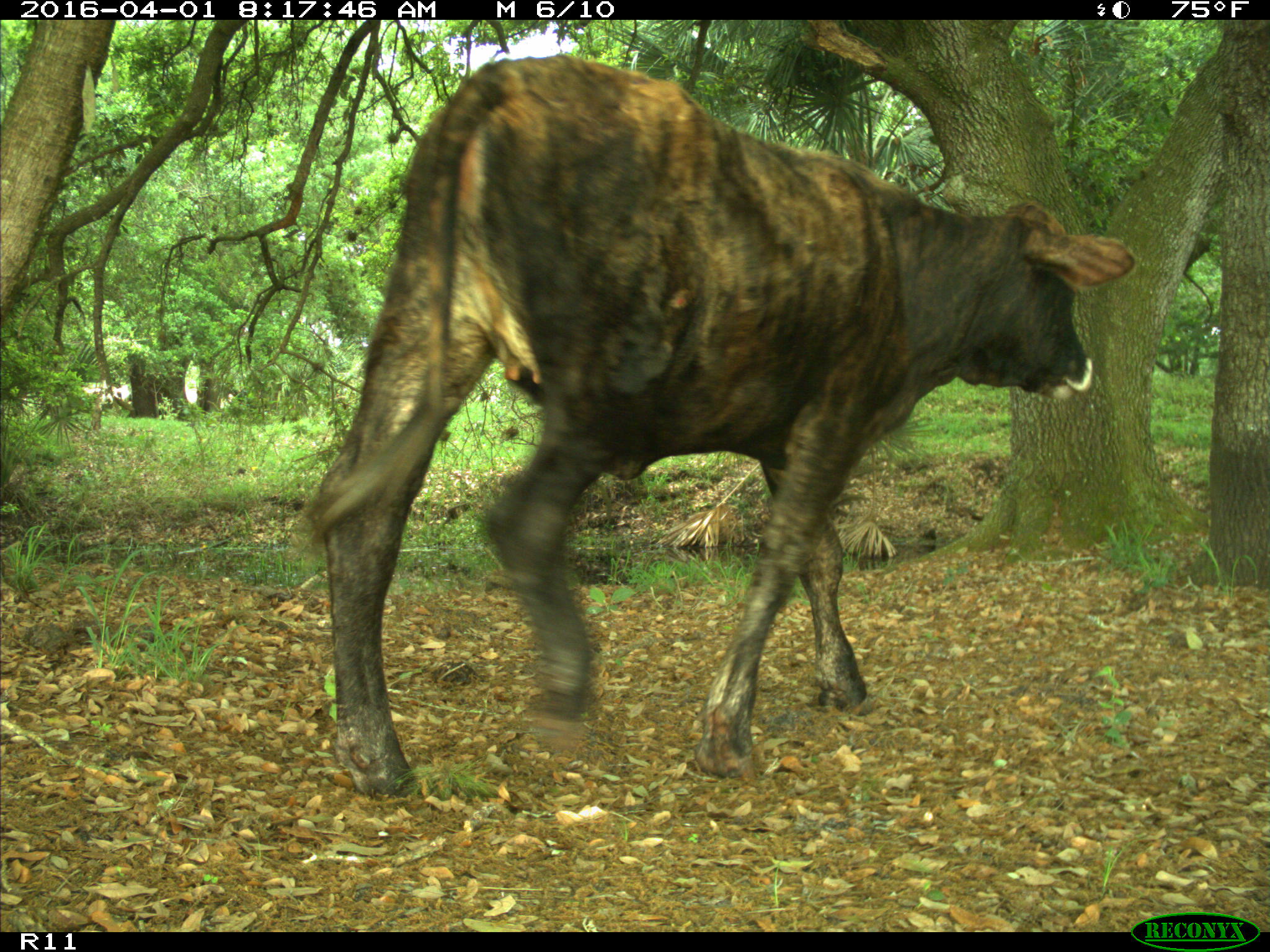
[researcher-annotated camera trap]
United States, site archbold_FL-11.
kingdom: Animalia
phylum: Chordata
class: Mammalia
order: Artiodactyla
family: Bovidae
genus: Bos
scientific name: Bos taurus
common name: domestic cow